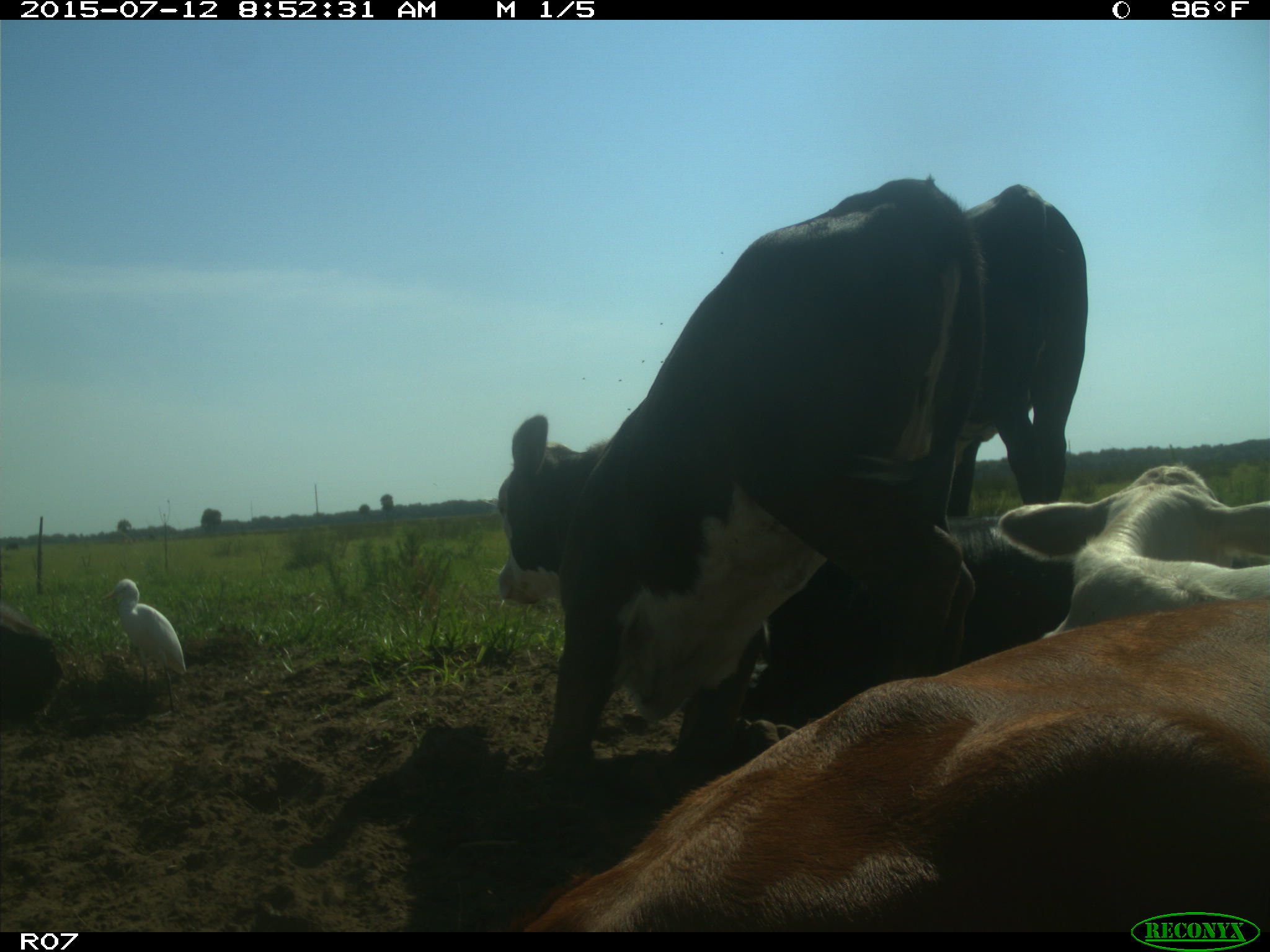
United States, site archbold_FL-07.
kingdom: Animalia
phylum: Chordata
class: Mammalia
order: Artiodactyla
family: Bovidae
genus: Bos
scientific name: Bos taurus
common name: domestic cow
Bos taurus (domestic cow).